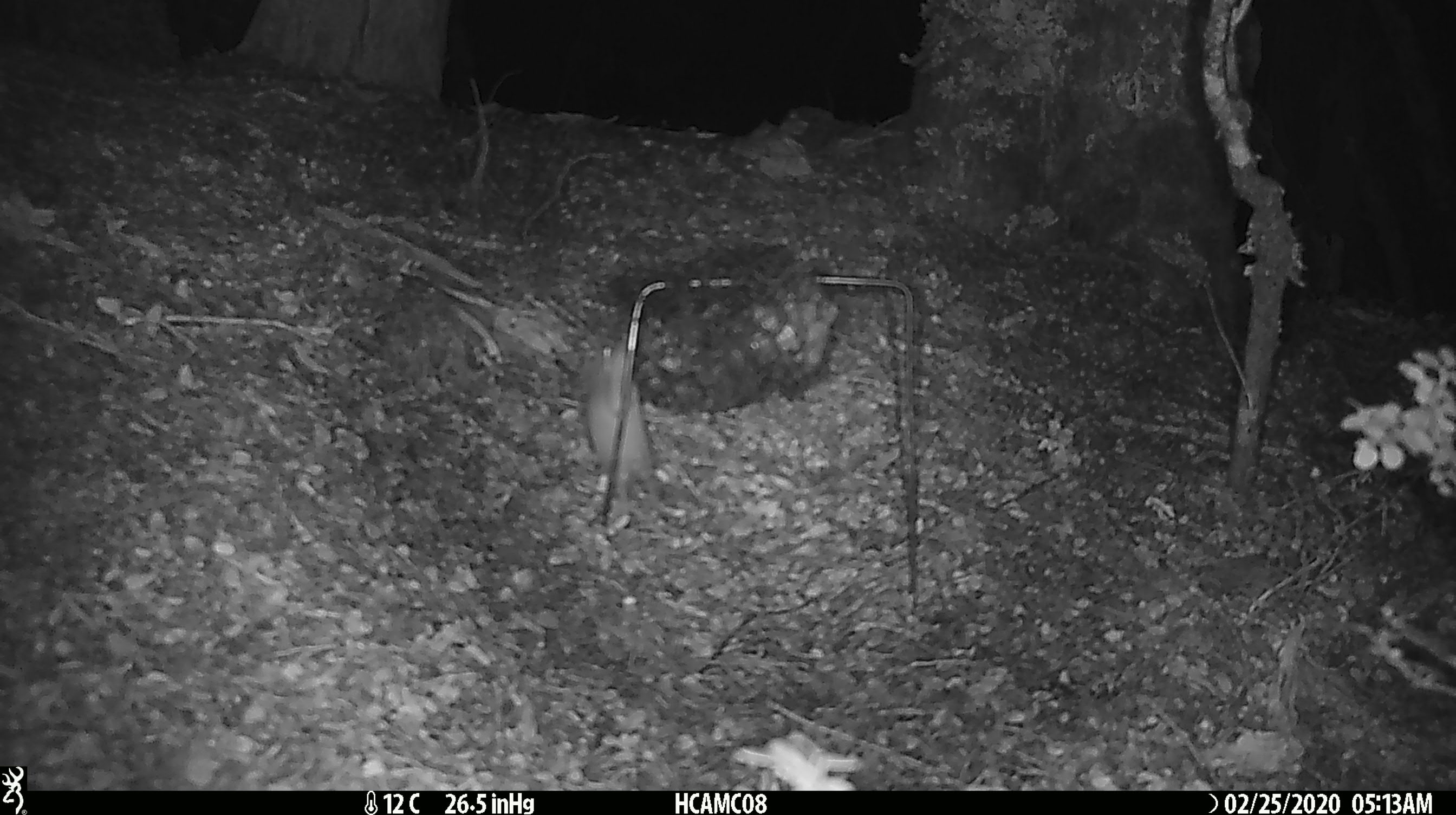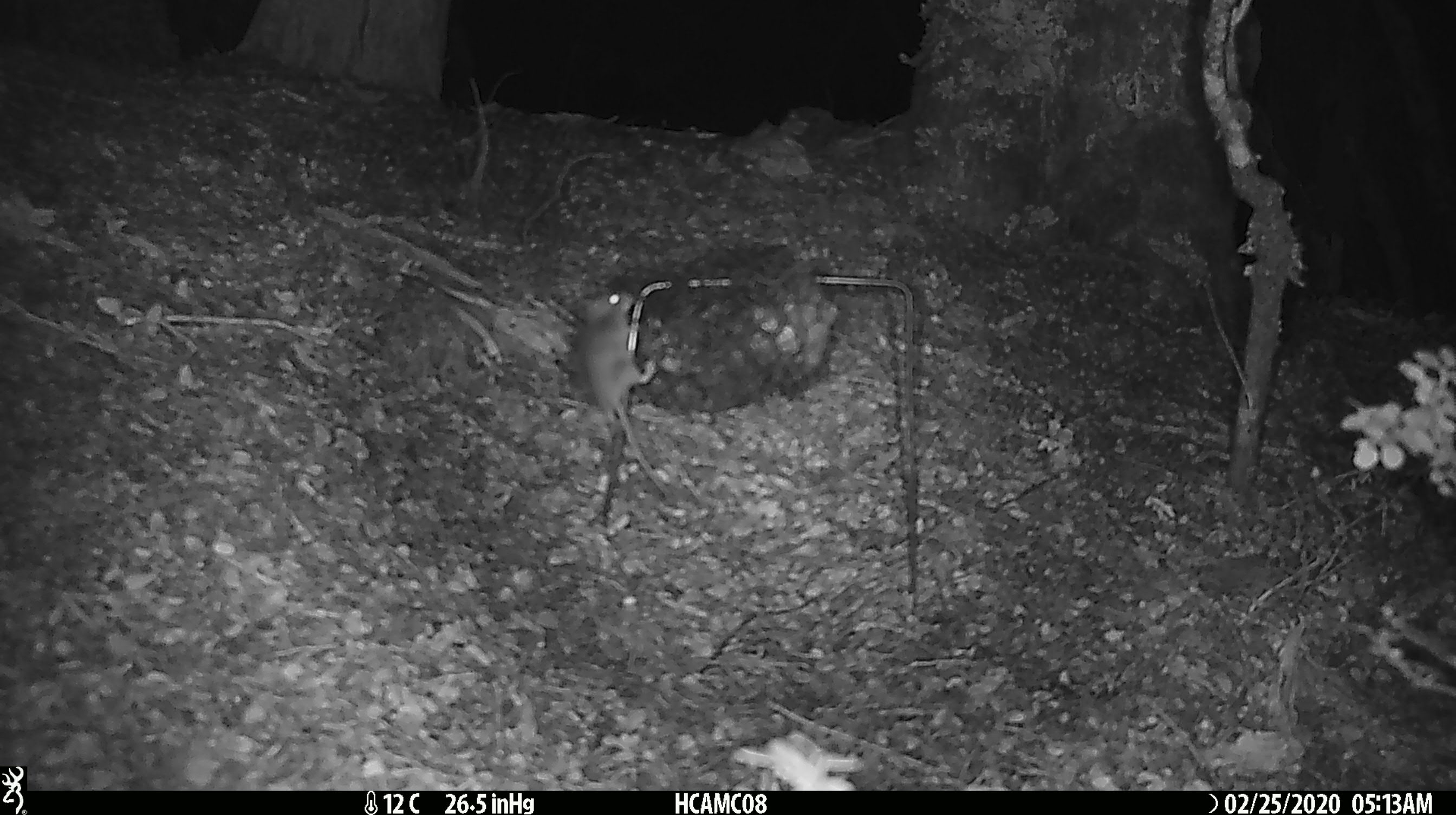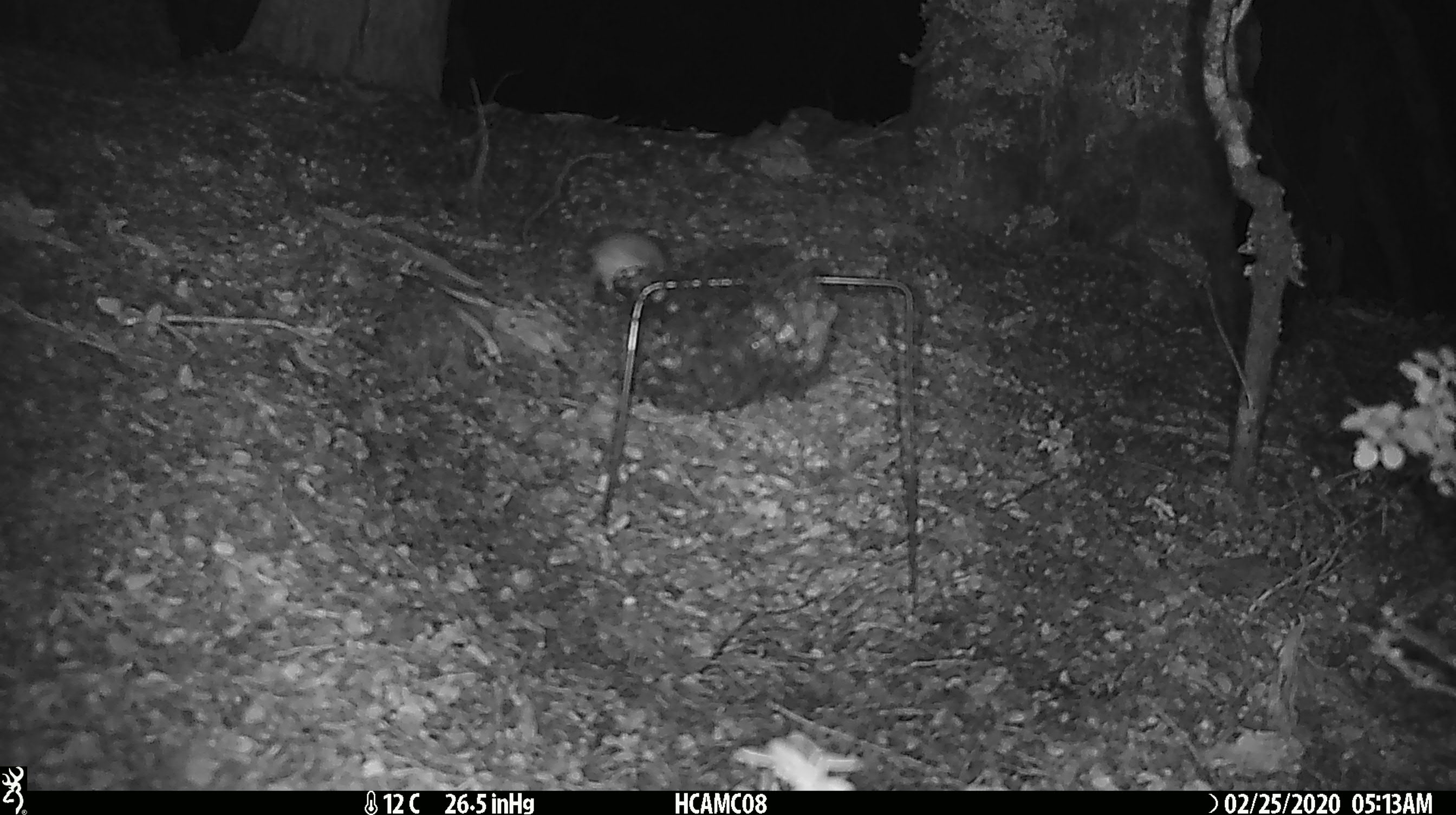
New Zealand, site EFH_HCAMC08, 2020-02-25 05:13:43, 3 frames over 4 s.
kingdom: Animalia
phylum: Chordata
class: Mammalia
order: Rodentia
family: Muridae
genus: Mus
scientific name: Mus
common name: mouse